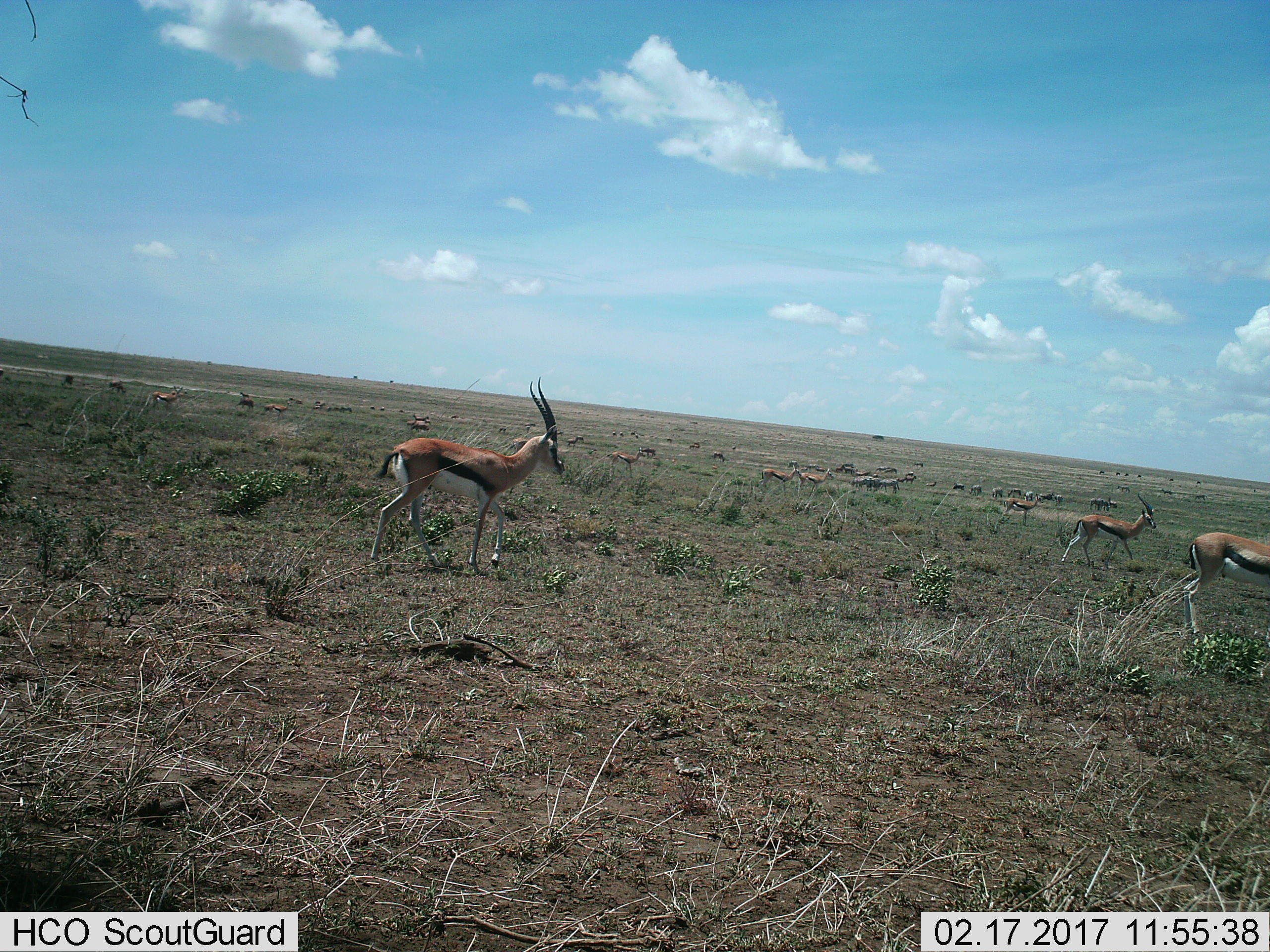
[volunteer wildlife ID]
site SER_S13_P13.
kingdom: Animalia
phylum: Chordata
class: Mammalia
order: Artiodactyla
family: Bovidae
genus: Eudorcas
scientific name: Eudorcas thomsonii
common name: thomson's gazelle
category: gazellethomsons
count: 11-50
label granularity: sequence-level